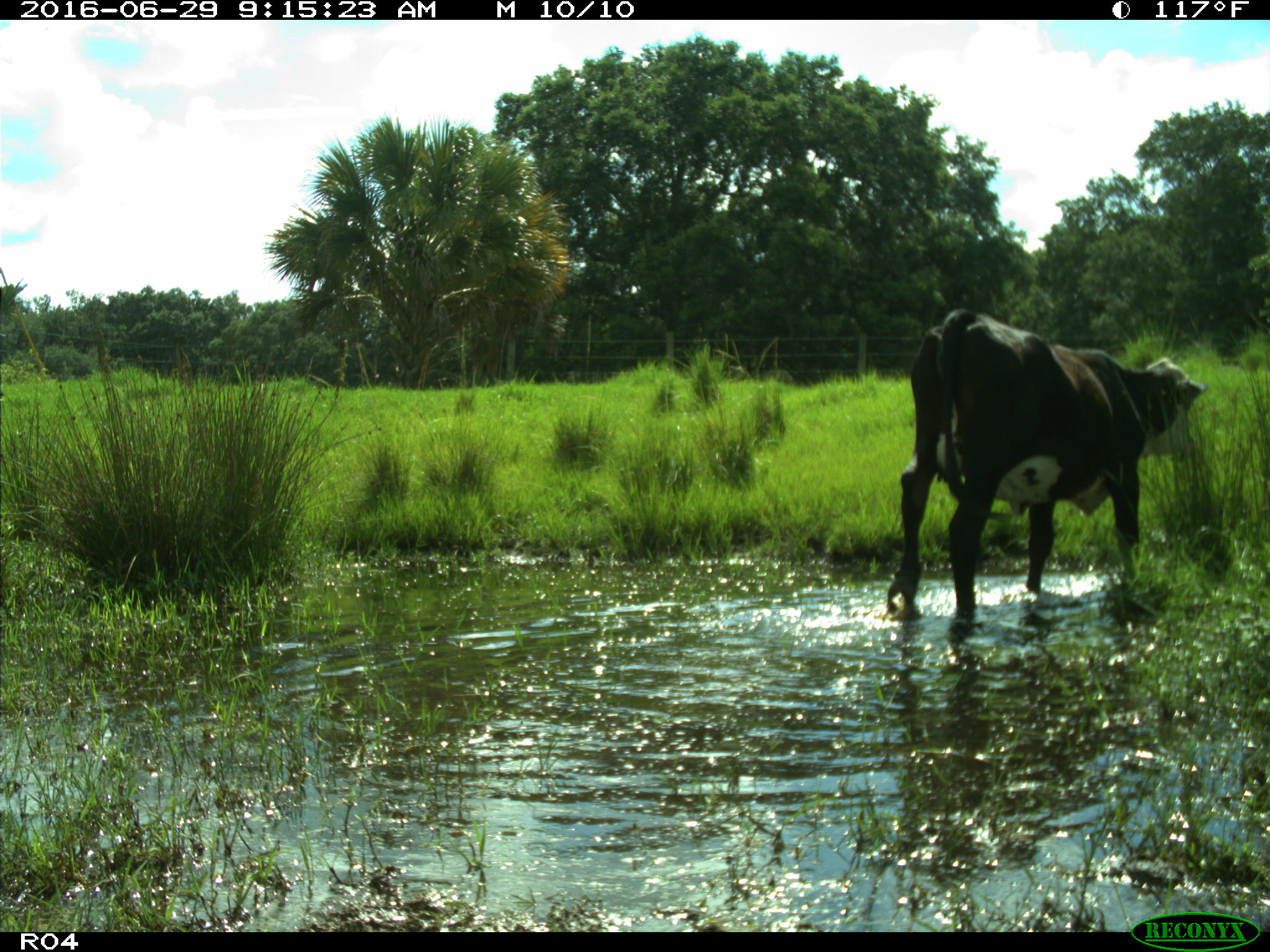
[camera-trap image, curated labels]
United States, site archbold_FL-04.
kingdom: Animalia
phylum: Chordata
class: Mammalia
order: Artiodactyla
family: Bovidae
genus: Bos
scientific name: Bos taurus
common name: domestic cow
Bos taurus (domestic cow).